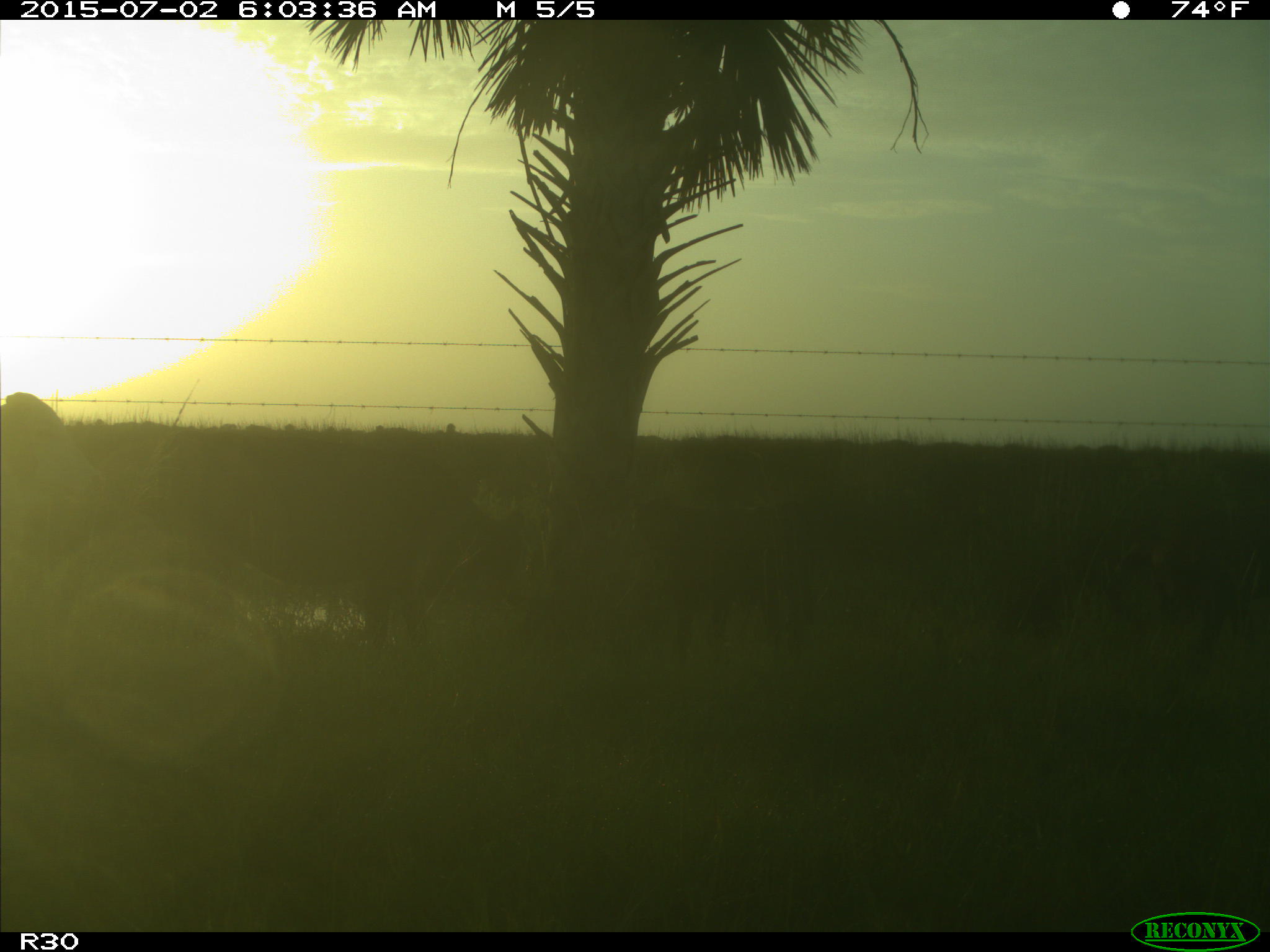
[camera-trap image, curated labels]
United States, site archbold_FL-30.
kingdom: Animalia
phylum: Chordata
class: Mammalia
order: Artiodactyla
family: Bovidae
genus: Bos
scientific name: Bos taurus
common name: domestic cow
Bos taurus (domestic cow).